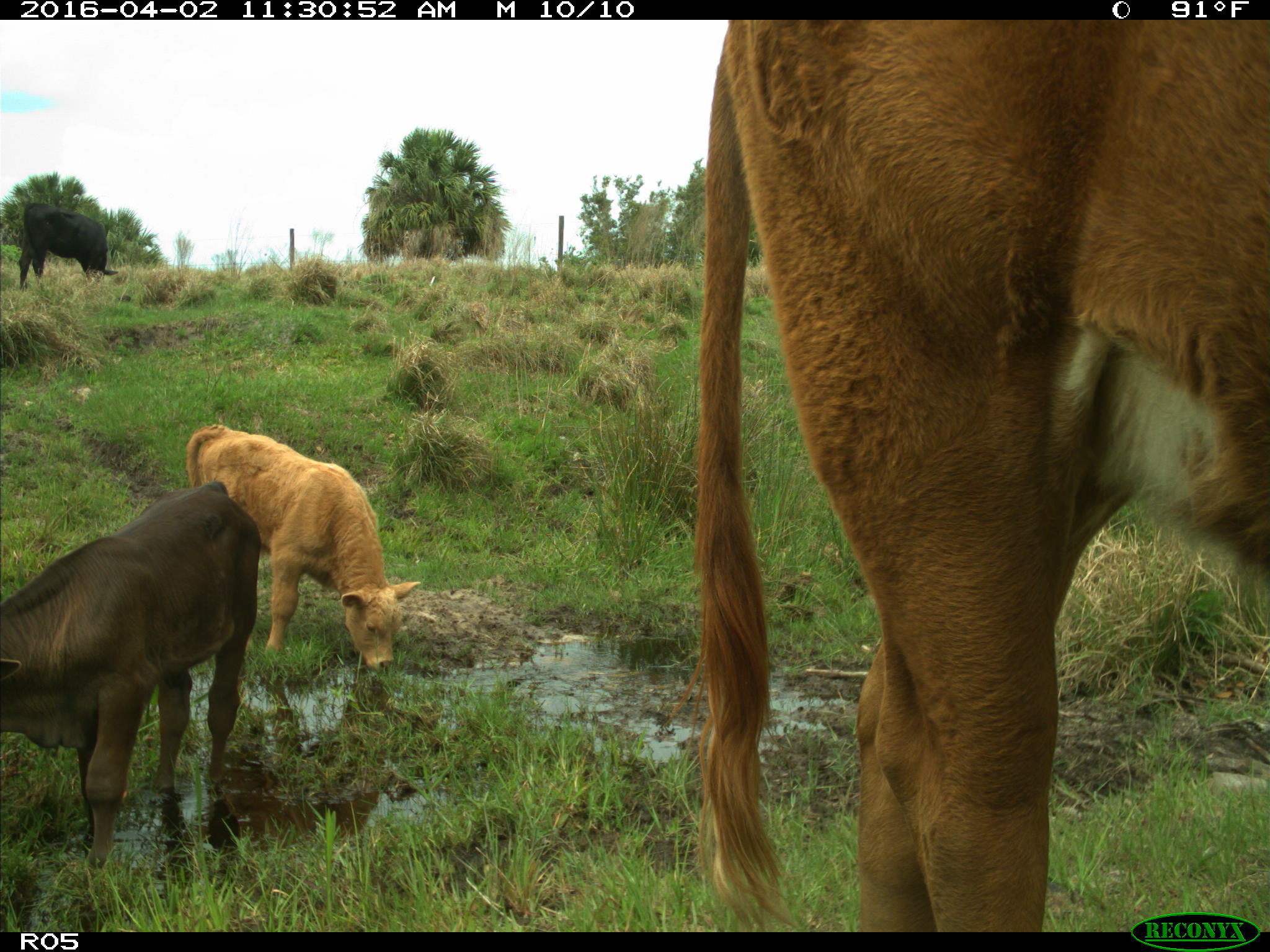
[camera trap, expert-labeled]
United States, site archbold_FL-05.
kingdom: Animalia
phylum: Chordata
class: Mammalia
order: Artiodactyla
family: Bovidae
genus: Bos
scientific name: Bos taurus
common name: domestic cow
Bos taurus (domestic cow).